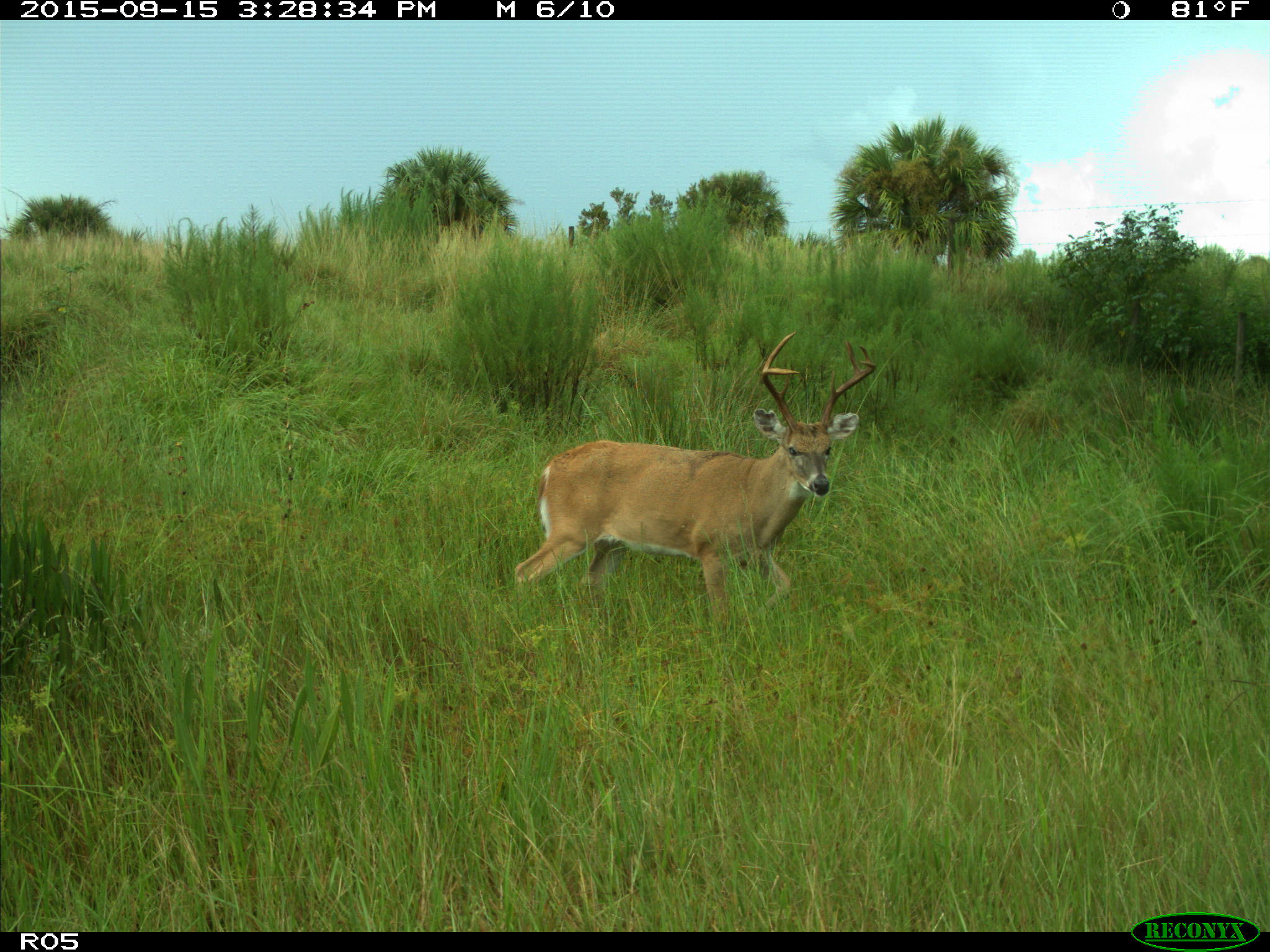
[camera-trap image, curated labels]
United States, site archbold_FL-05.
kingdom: Animalia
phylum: Chordata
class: Mammalia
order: Artiodactyla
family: Cervidae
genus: Odocoileus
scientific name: Odocoileus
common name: deer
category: unidentified deer